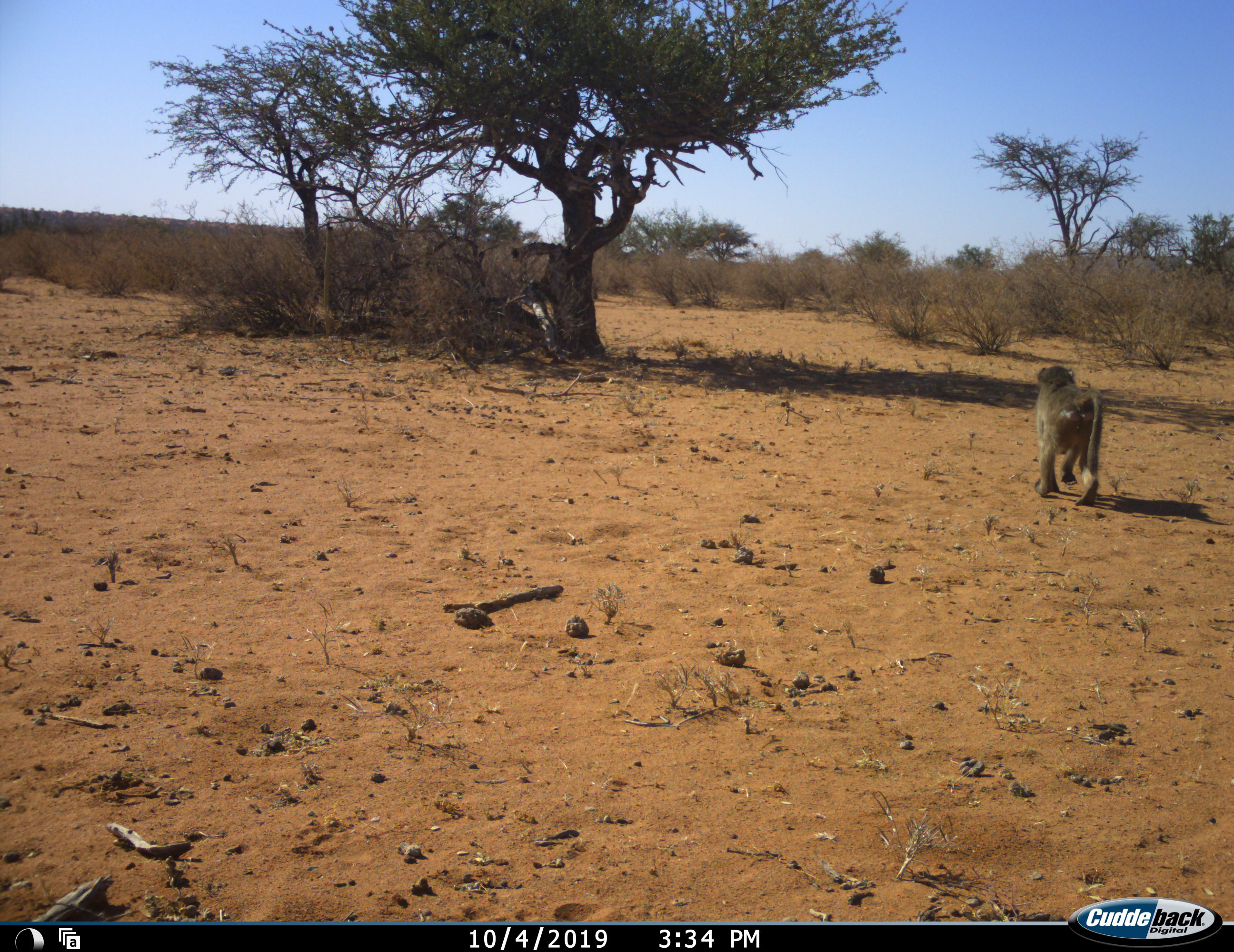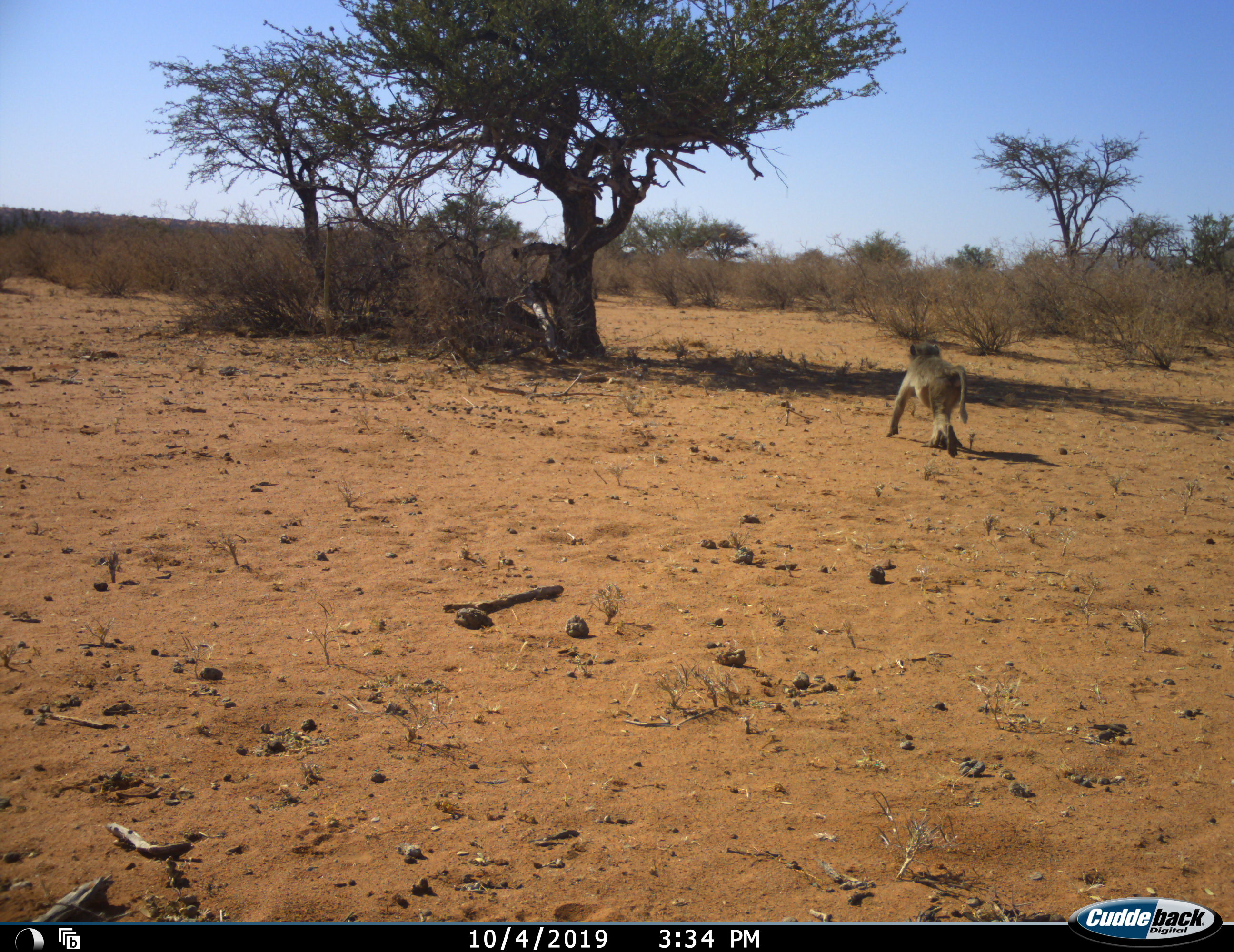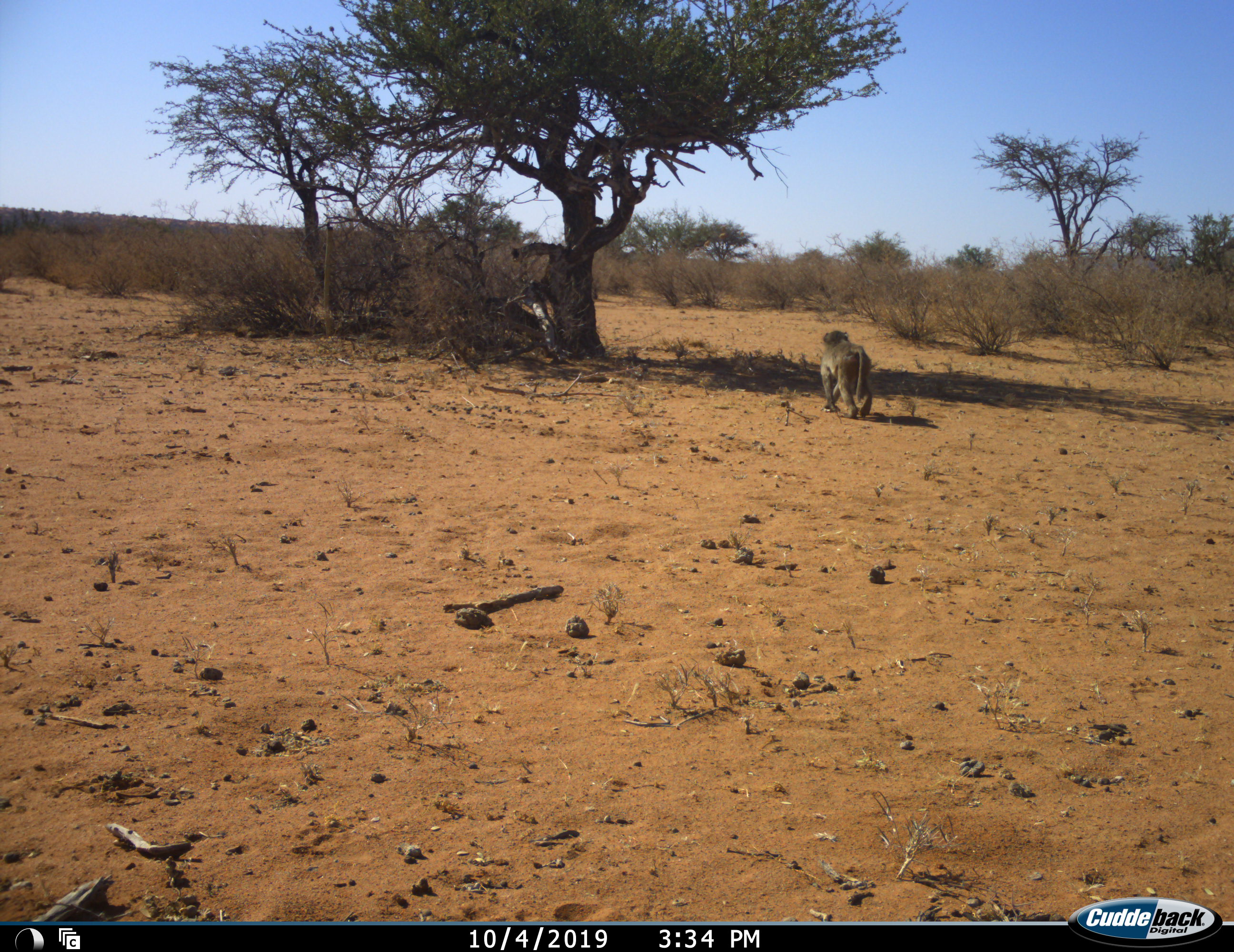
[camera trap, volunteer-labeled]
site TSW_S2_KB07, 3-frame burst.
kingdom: Animalia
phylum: Chordata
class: Mammalia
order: Primates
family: Cercopithecidae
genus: Papio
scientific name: Papio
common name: baboon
Baboon (Papio), count 1. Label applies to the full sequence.